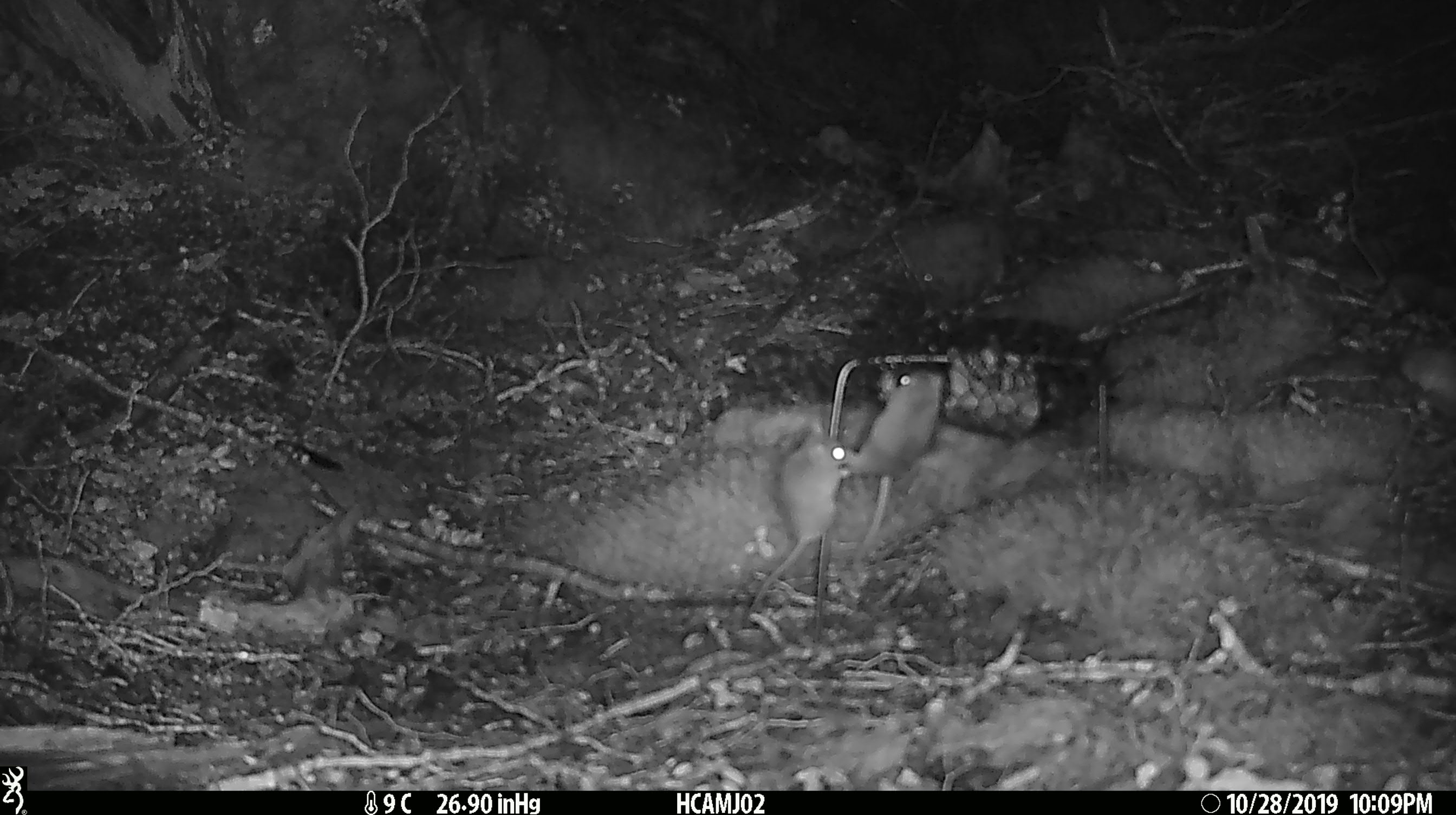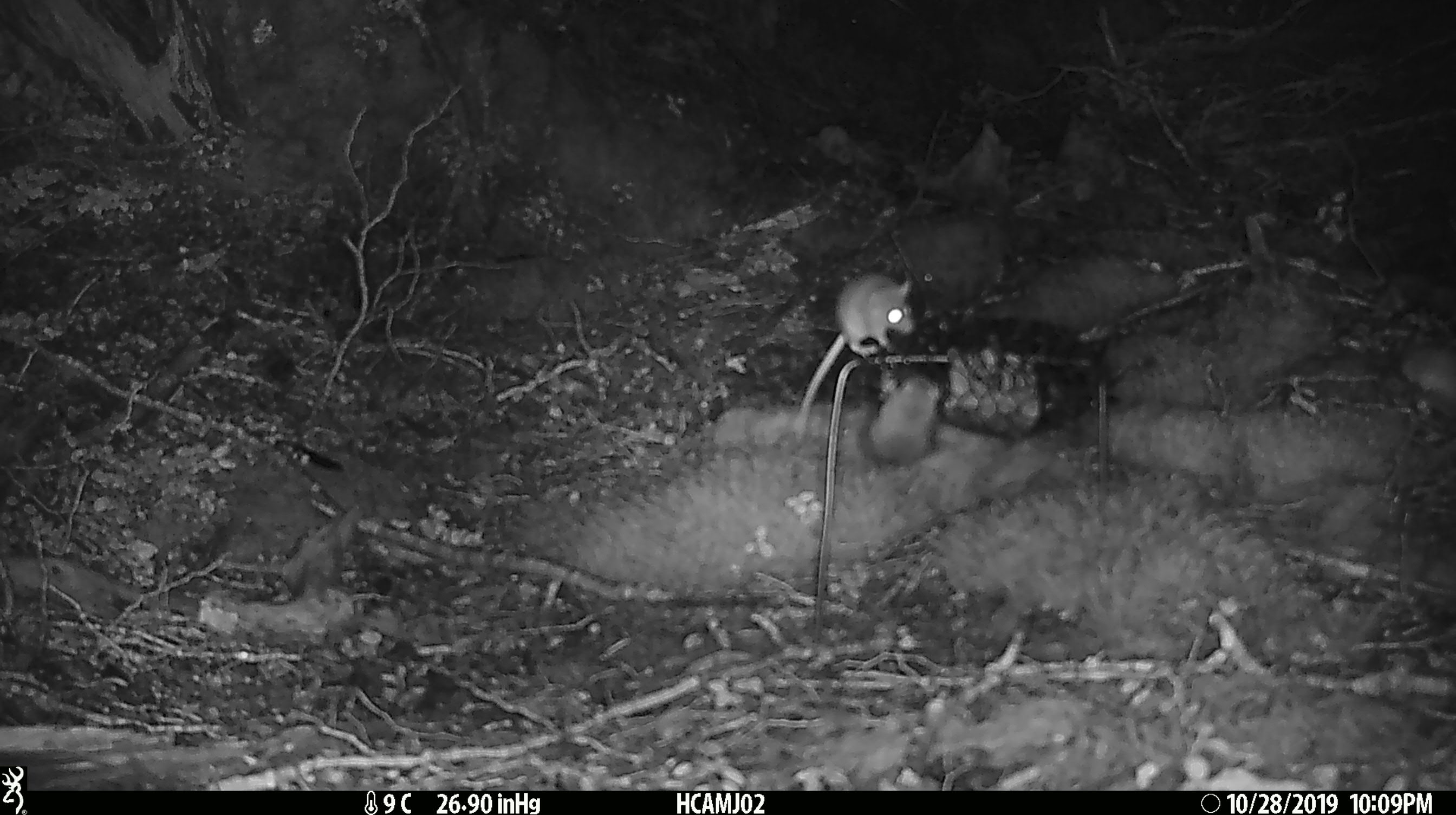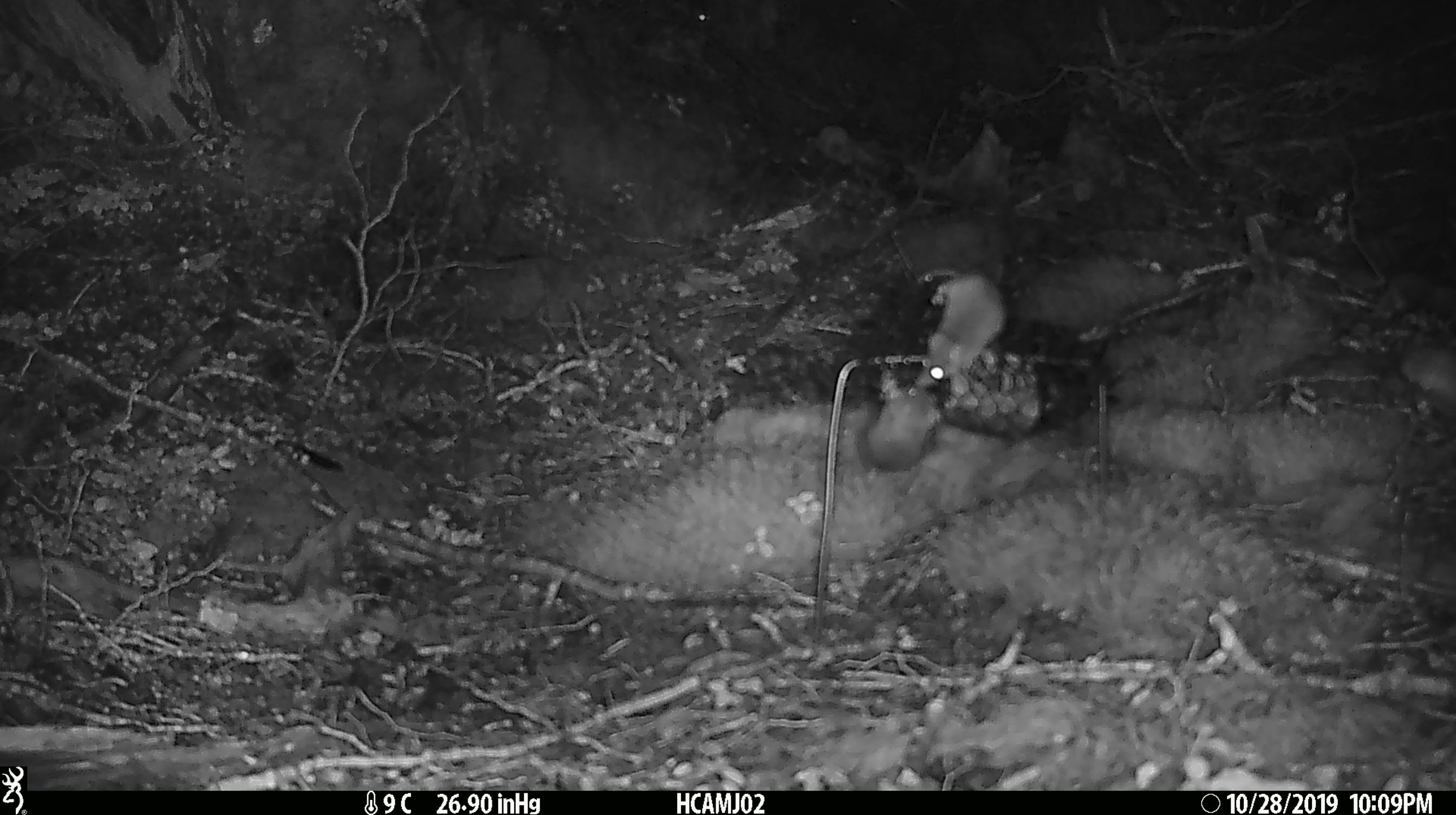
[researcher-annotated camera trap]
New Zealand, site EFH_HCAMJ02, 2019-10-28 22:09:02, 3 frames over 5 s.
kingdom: Animalia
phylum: Chordata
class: Mammalia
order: Rodentia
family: Muridae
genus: Mus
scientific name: Mus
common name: mouse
Mouse (Mus).